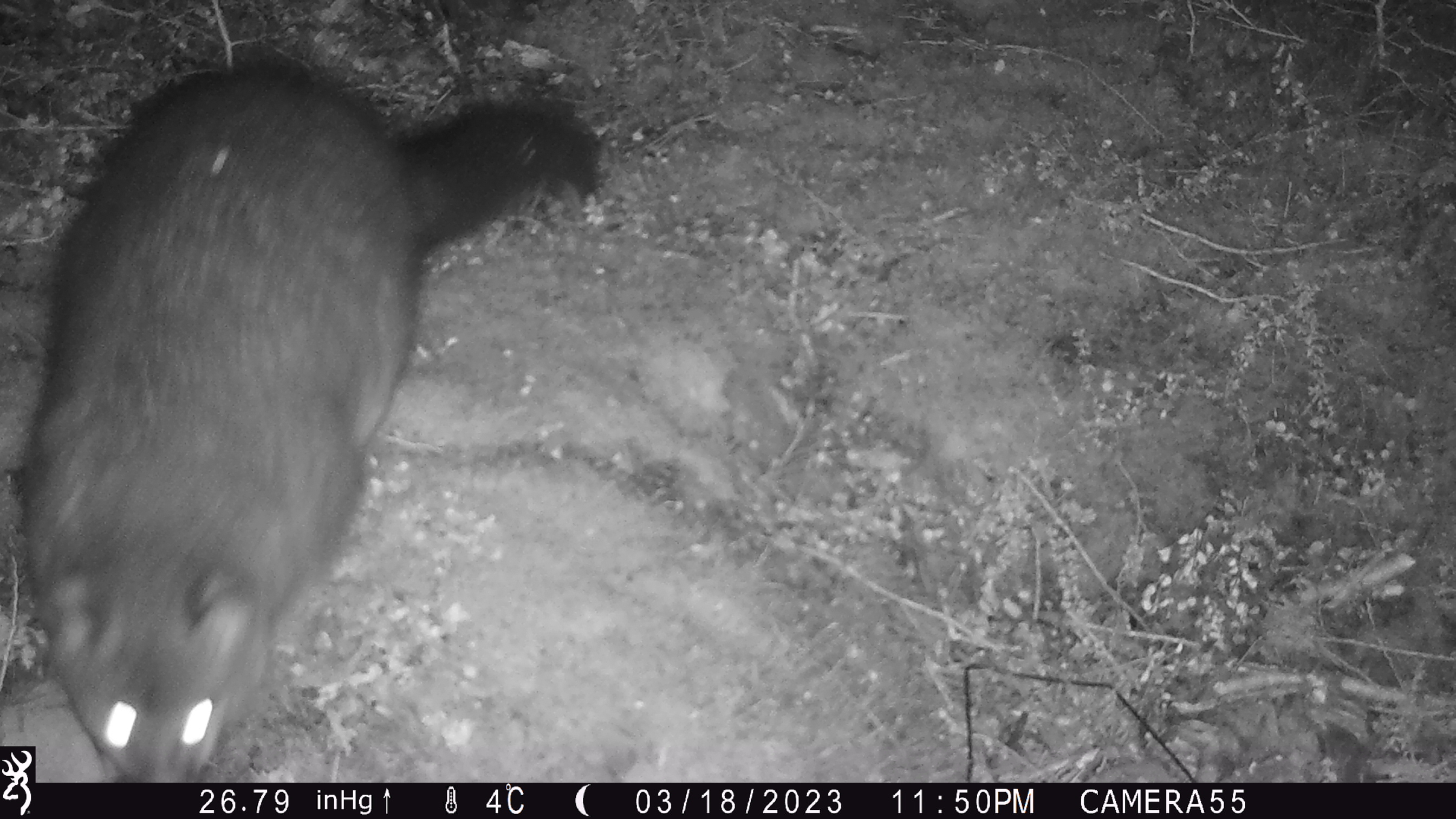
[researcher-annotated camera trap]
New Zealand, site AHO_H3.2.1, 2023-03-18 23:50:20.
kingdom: Animalia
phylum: Chordata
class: Mammalia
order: Carnivora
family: Mustelidae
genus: Mustela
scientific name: Mustela erminea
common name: stoat